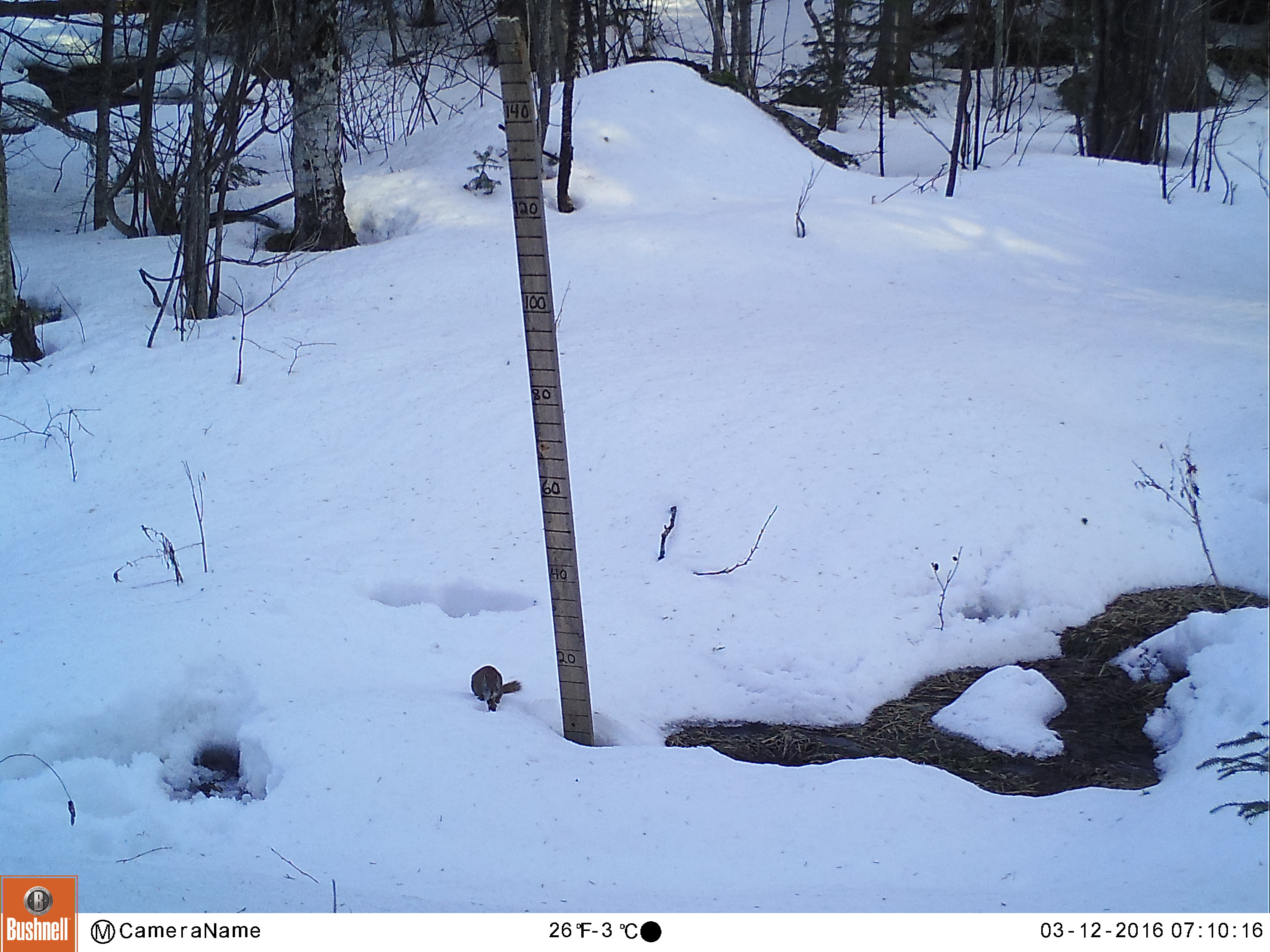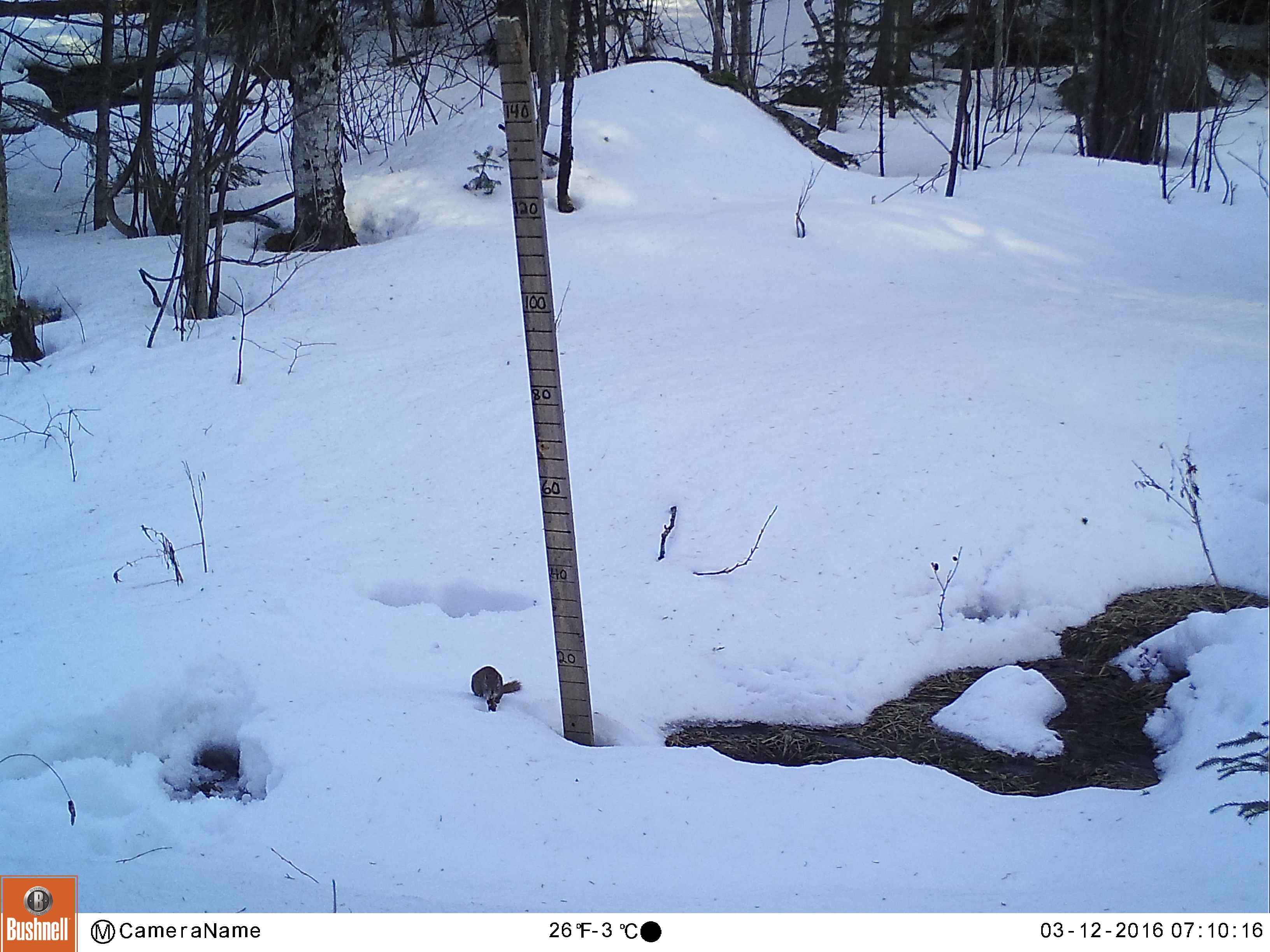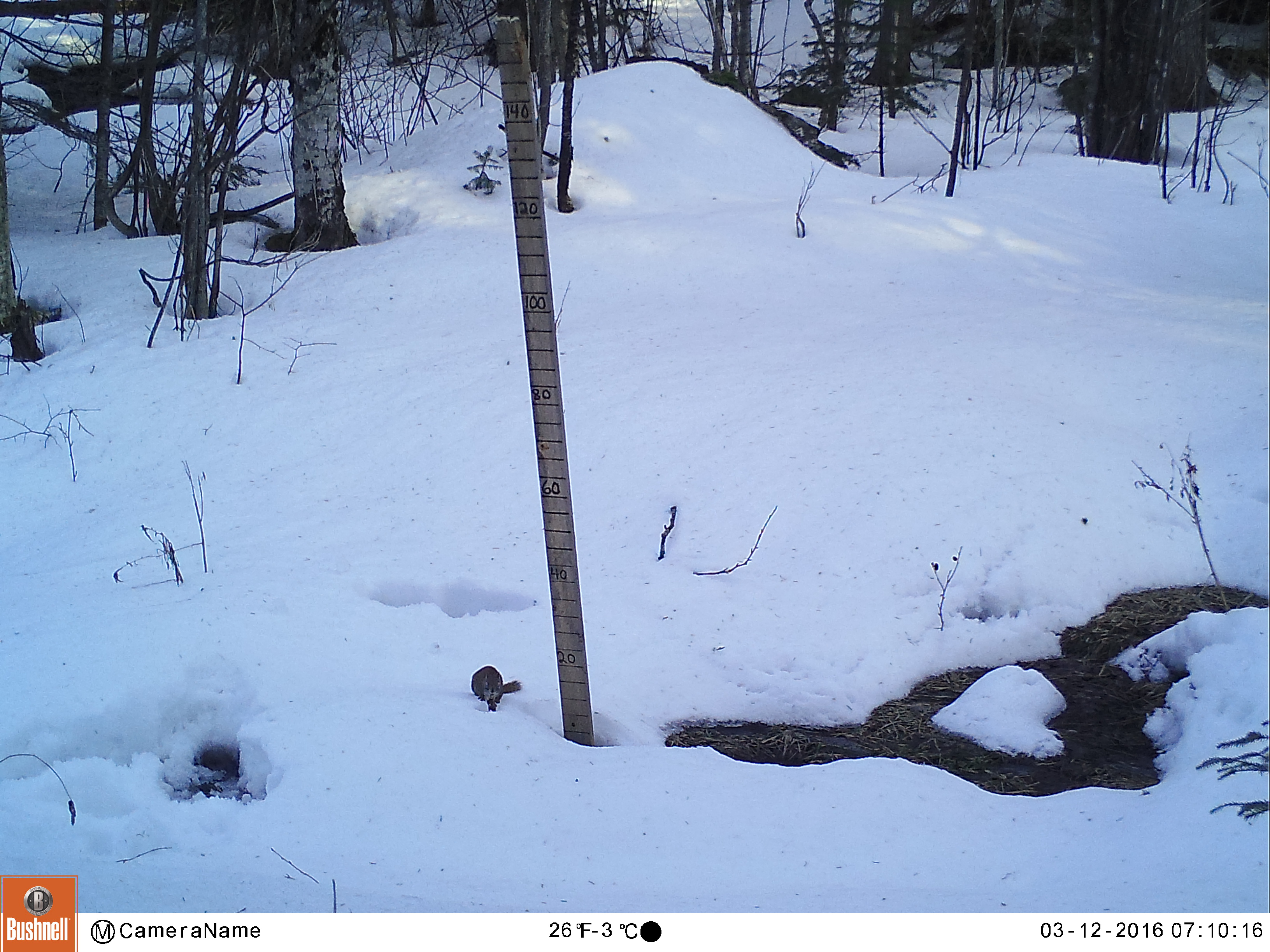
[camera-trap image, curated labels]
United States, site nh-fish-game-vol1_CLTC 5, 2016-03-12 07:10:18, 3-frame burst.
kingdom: Animalia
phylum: Chordata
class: Mammalia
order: Rodentia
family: Sciuridae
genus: Tamiasciurus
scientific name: Tamiasciurus hudsonicus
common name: red squirrel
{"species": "red squirrel (Tamiasciurus hudsonicus)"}